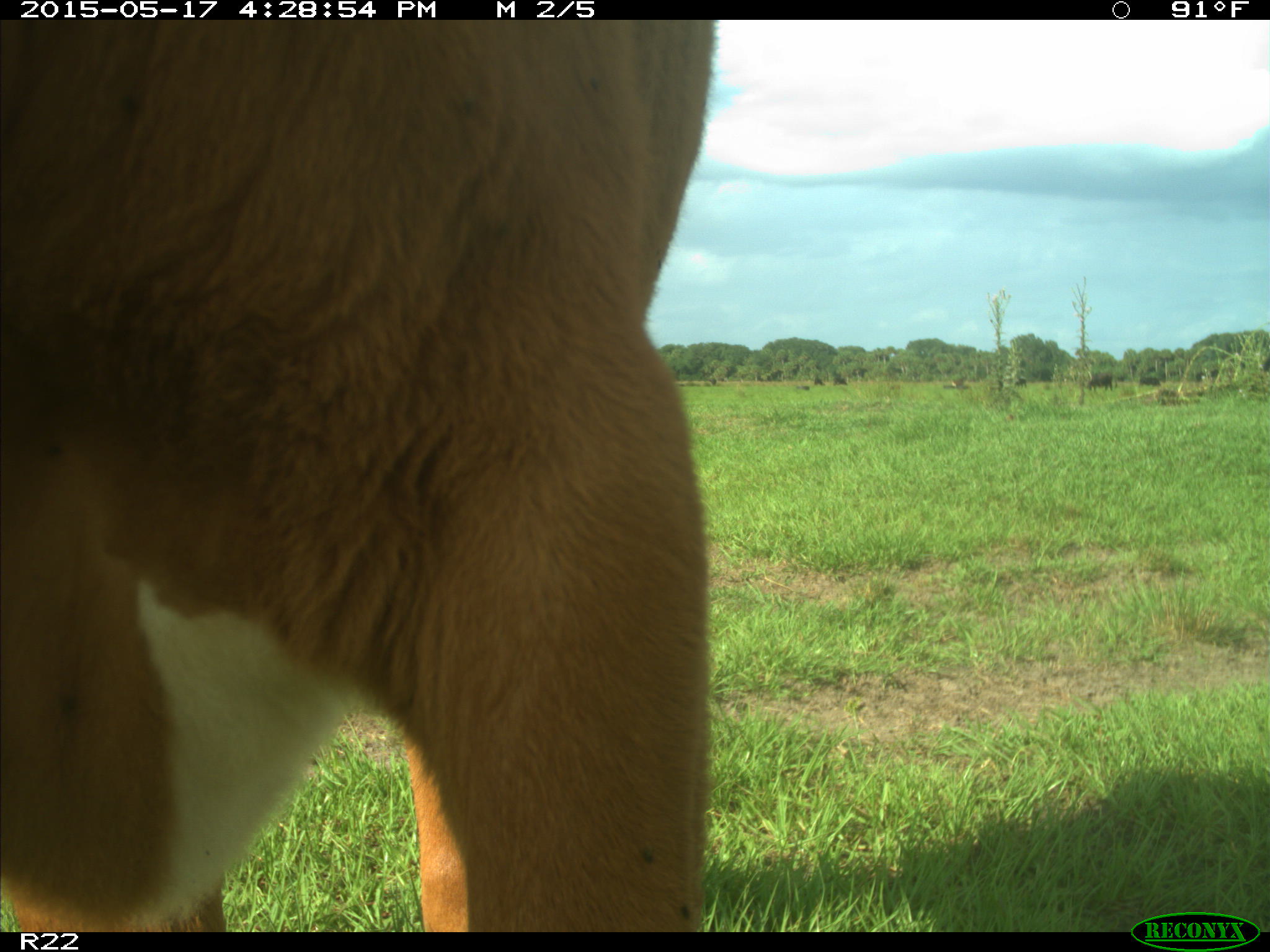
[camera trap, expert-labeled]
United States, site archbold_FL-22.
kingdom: Animalia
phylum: Chordata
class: Mammalia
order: Artiodactyla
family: Bovidae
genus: Bos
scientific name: Bos taurus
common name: domestic cow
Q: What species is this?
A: Bos taurus (domestic cow).